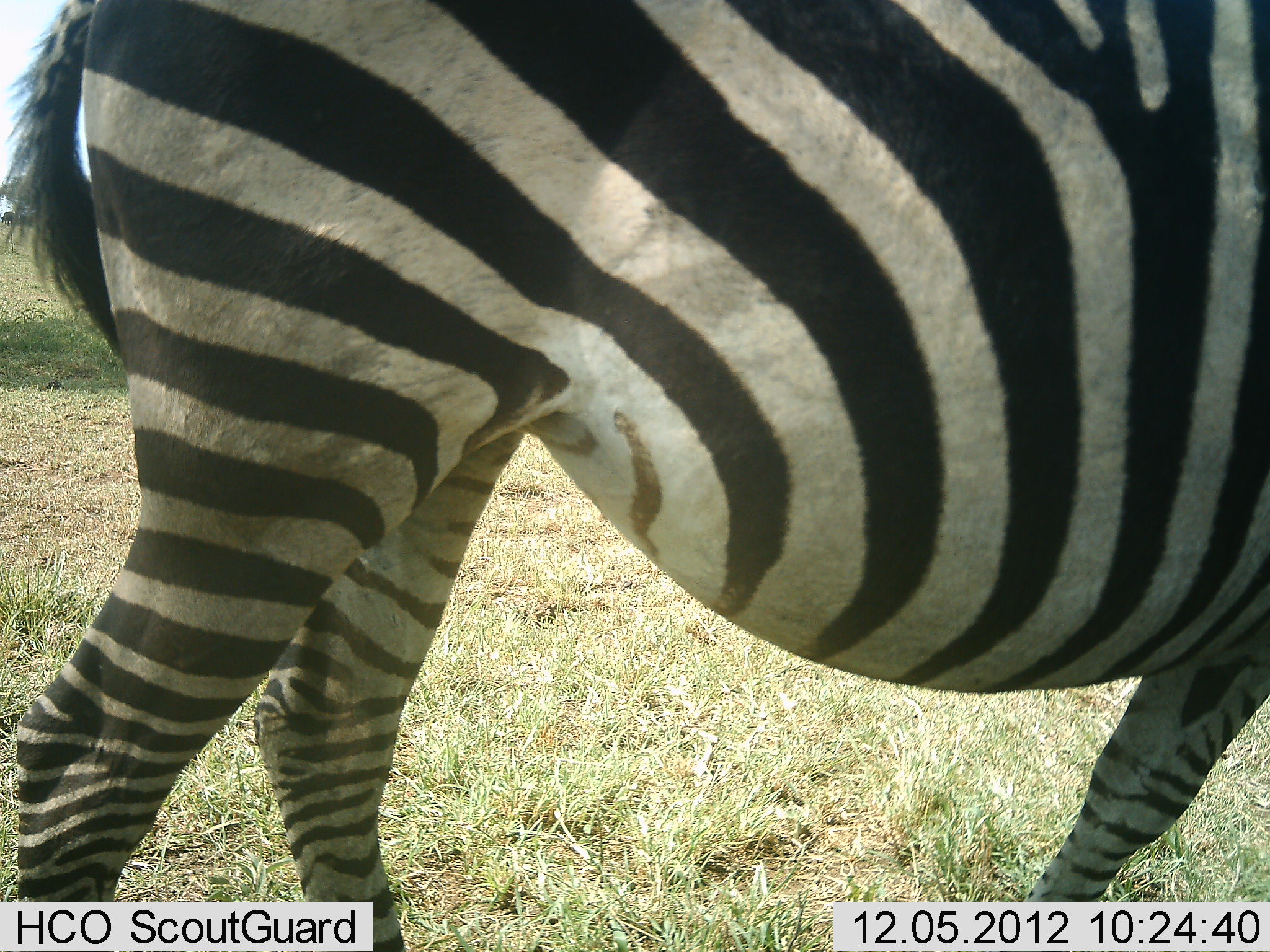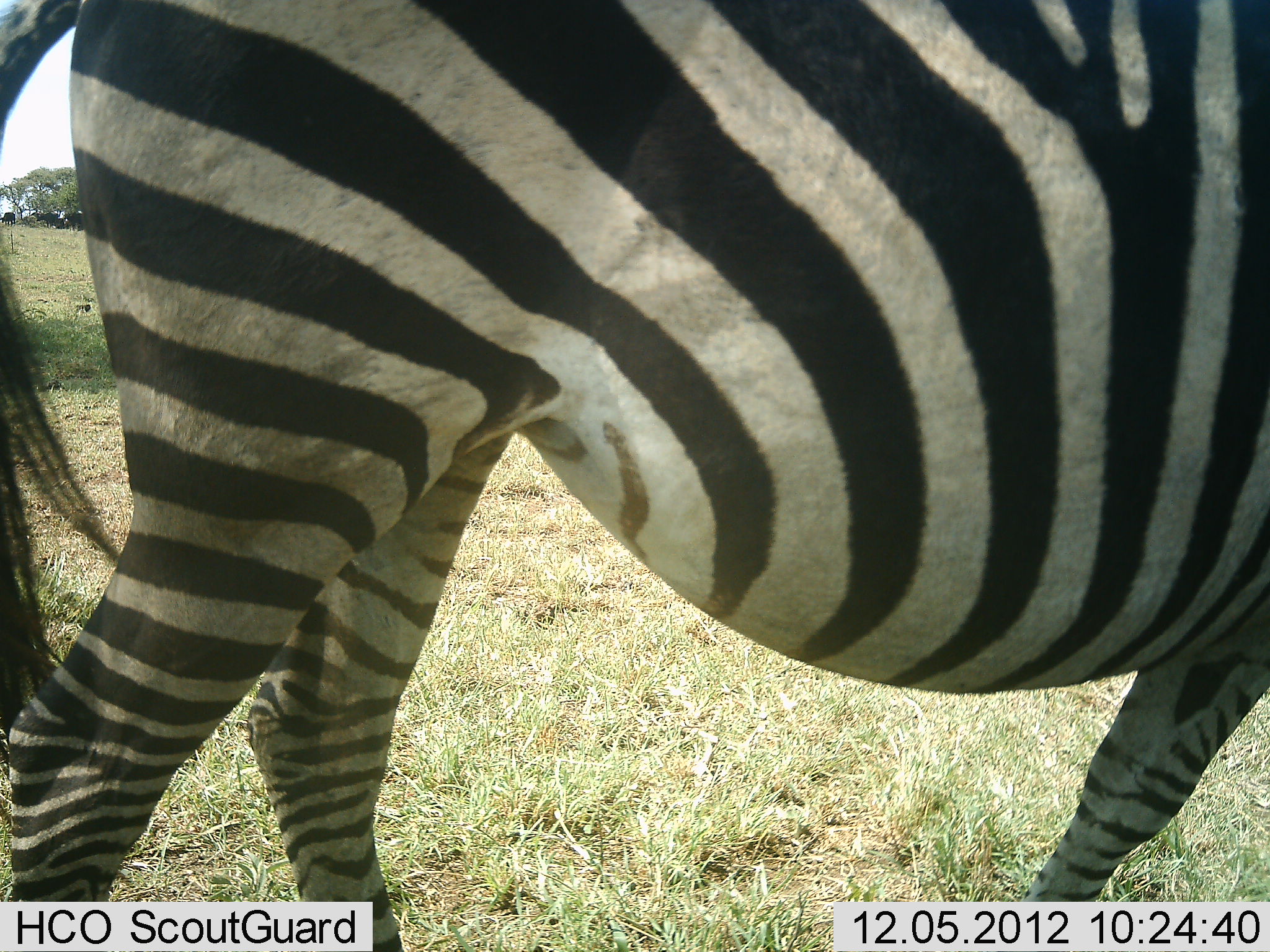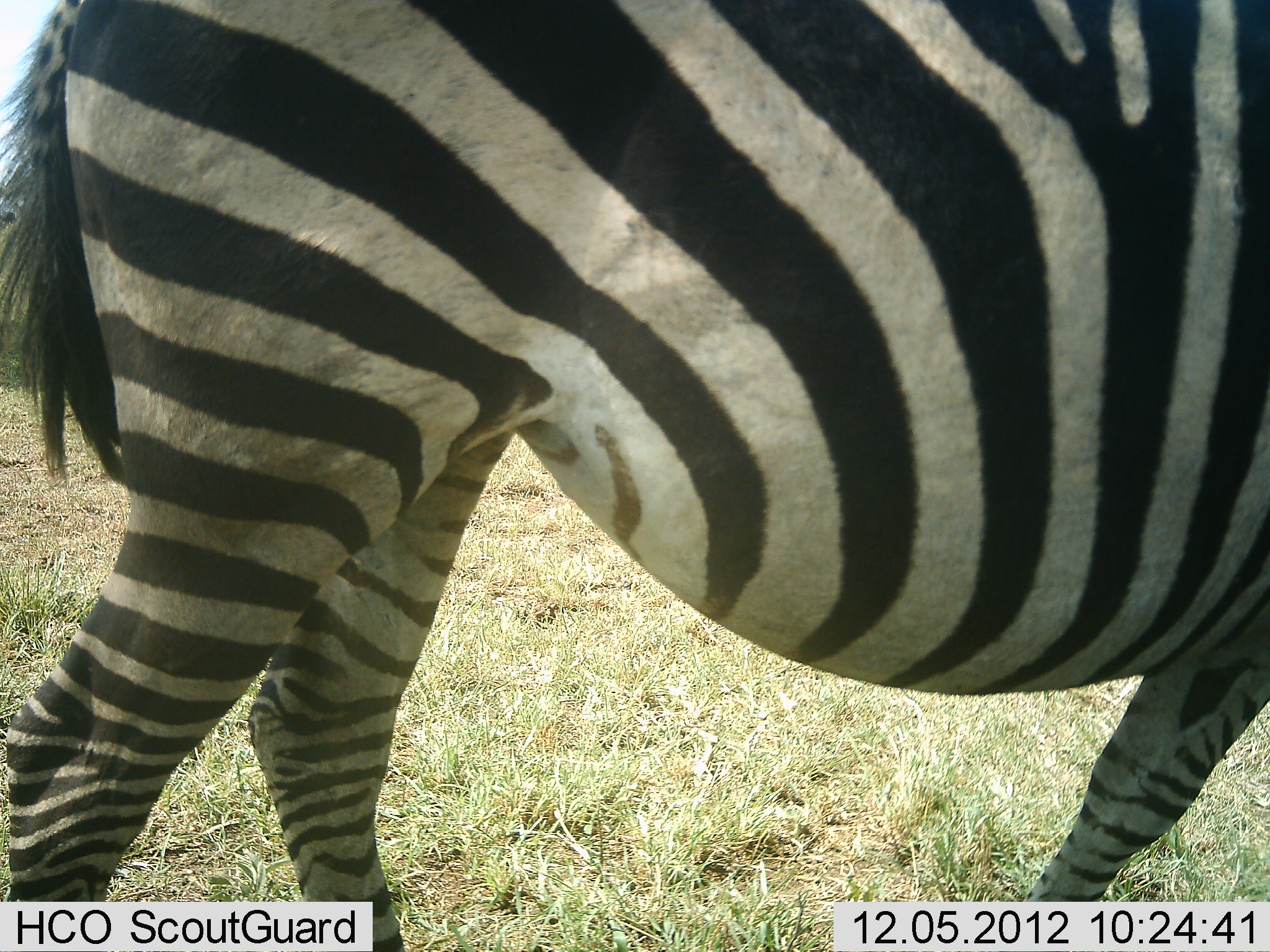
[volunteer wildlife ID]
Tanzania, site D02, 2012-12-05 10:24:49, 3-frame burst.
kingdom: Animalia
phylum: Chordata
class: Mammalia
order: Perissodactyla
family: Equidae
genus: Equus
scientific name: Equus quagga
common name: plains zebra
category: zebra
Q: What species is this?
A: Zebra (plains zebra) (Equus quagga).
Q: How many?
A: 1.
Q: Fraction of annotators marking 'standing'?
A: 90%.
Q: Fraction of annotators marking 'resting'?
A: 0%.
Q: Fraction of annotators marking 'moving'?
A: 6%.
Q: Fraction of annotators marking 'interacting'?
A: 0%.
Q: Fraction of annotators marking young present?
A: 0%.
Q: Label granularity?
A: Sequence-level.